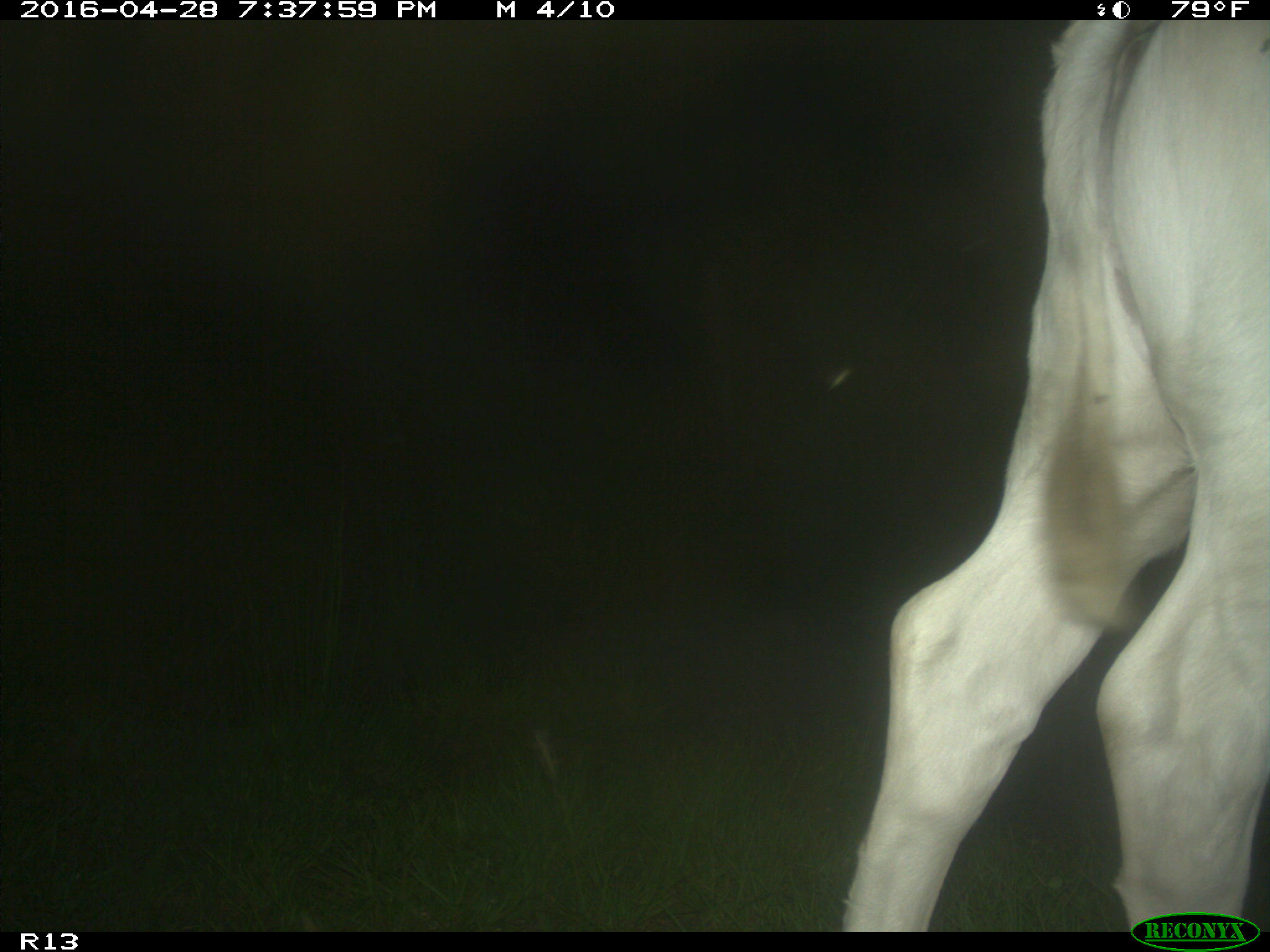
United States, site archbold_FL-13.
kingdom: Animalia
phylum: Chordata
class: Mammalia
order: Artiodactyla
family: Bovidae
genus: Bos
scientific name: Bos taurus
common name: domestic cow